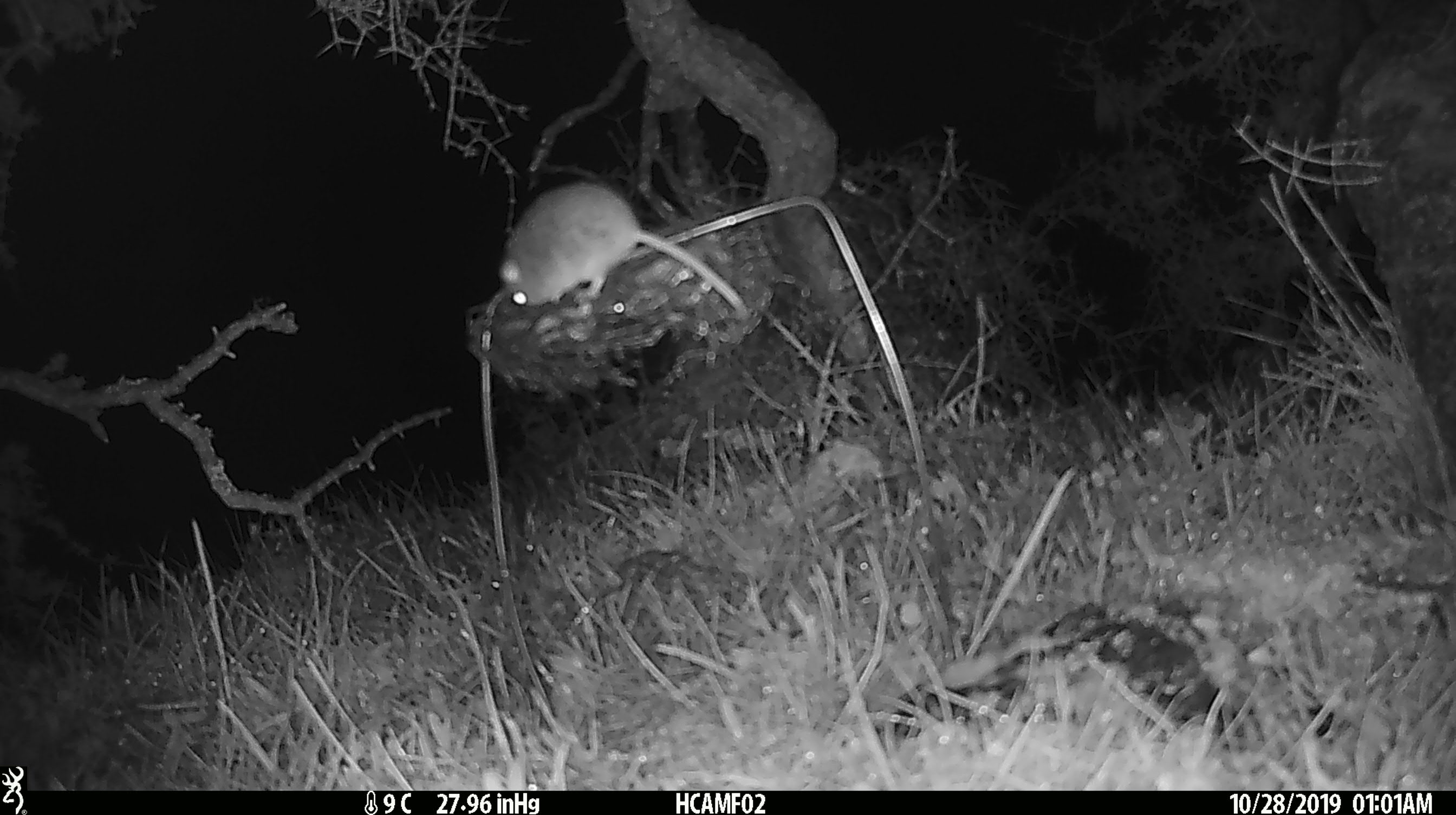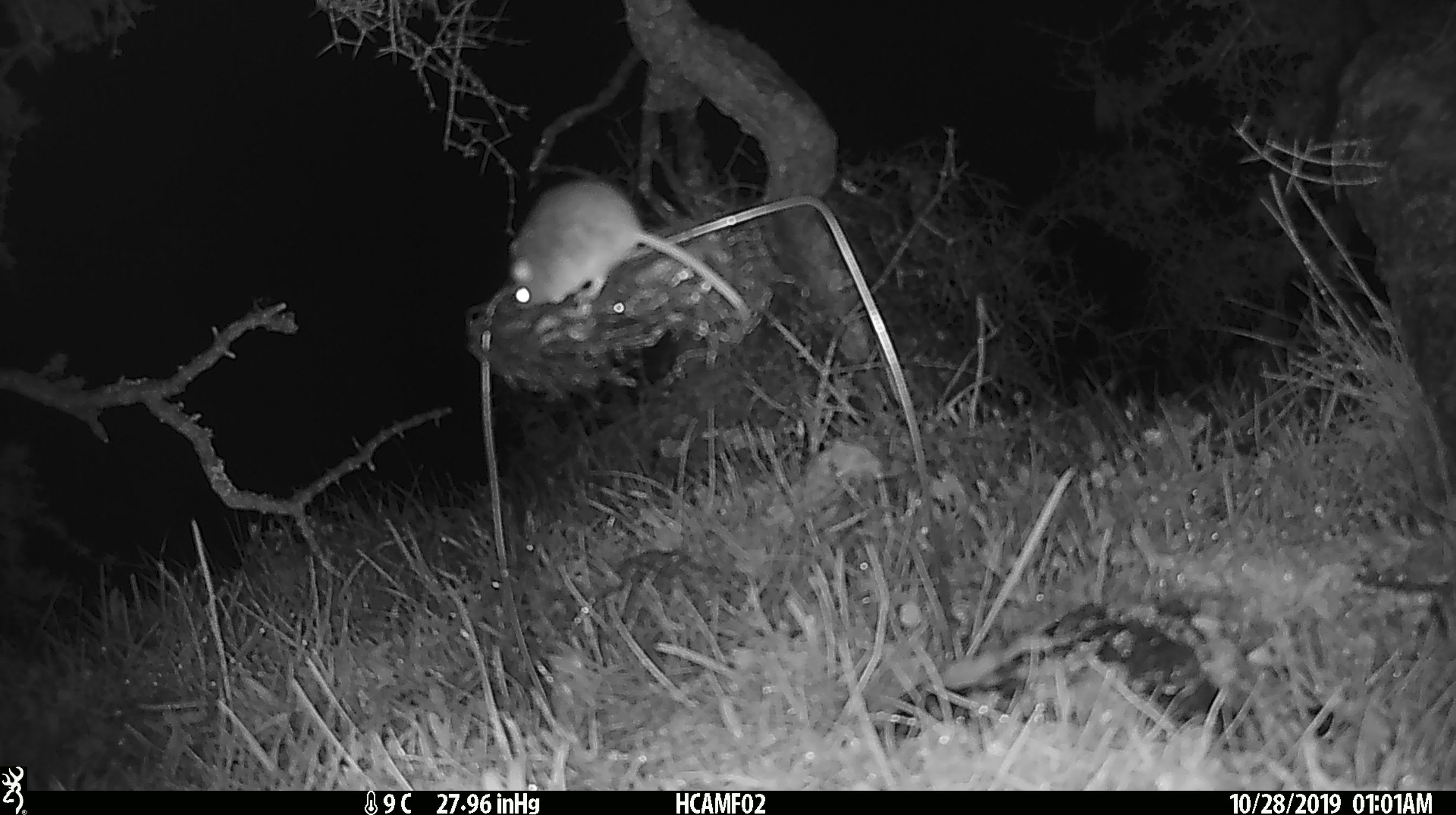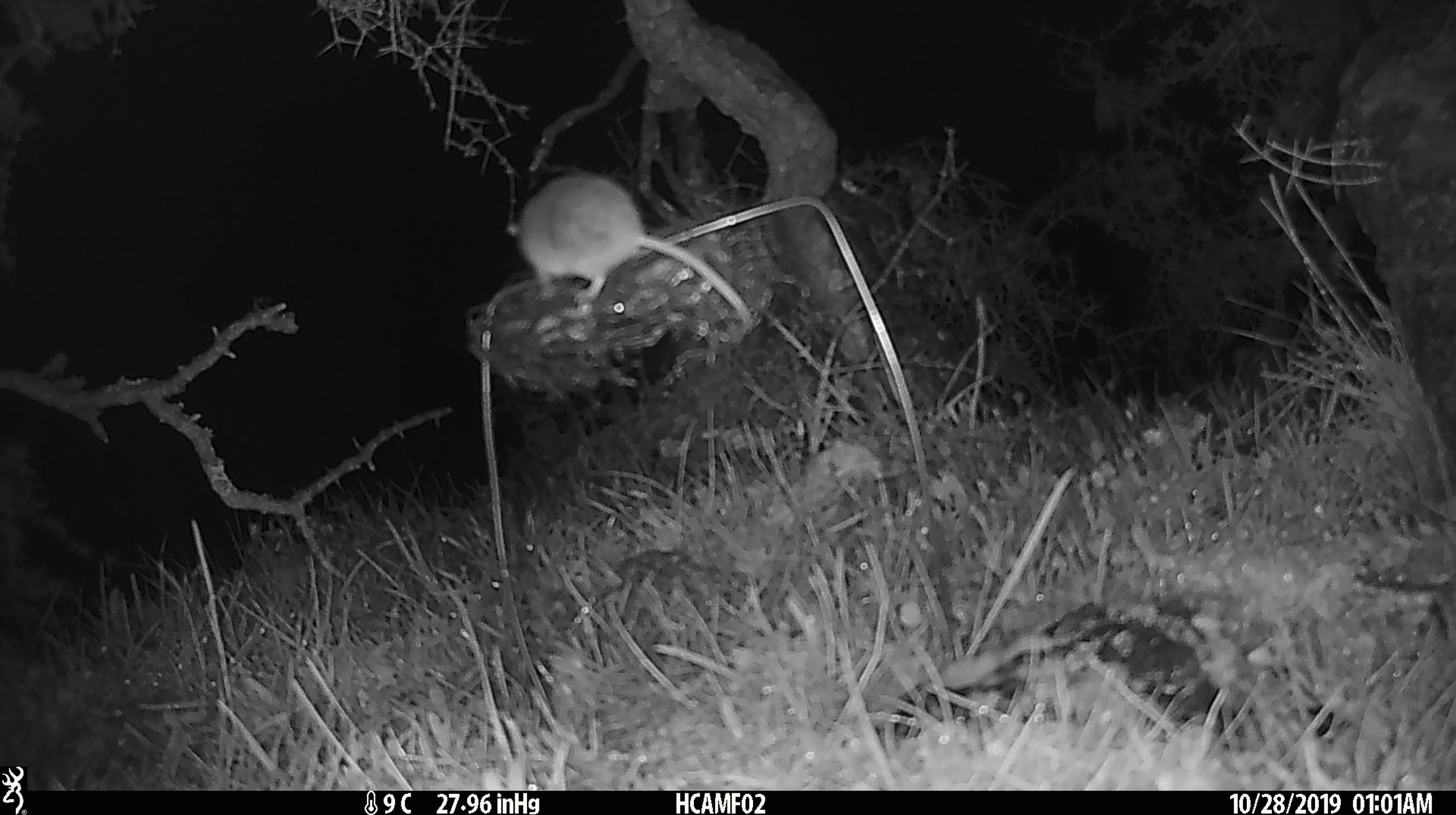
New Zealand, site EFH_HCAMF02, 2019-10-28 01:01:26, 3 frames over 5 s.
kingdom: Animalia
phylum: Chordata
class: Mammalia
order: Rodentia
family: Muridae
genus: Mus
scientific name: Mus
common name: mouse